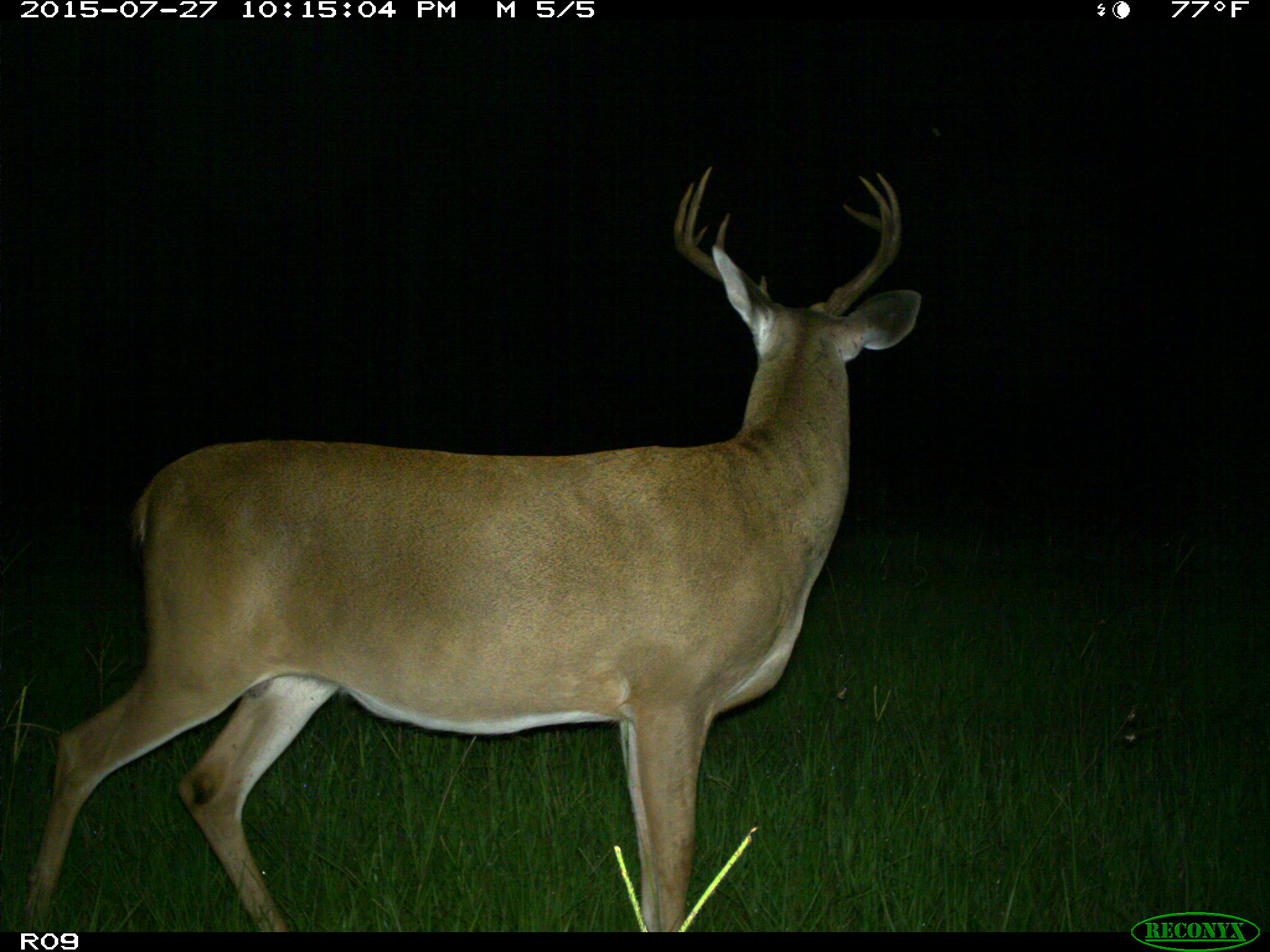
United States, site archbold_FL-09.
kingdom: Animalia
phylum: Chordata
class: Mammalia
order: Artiodactyla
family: Cervidae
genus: Odocoileus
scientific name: Odocoileus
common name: deer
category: unidentified deer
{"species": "unidentified deer (deer) (Odocoileus)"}